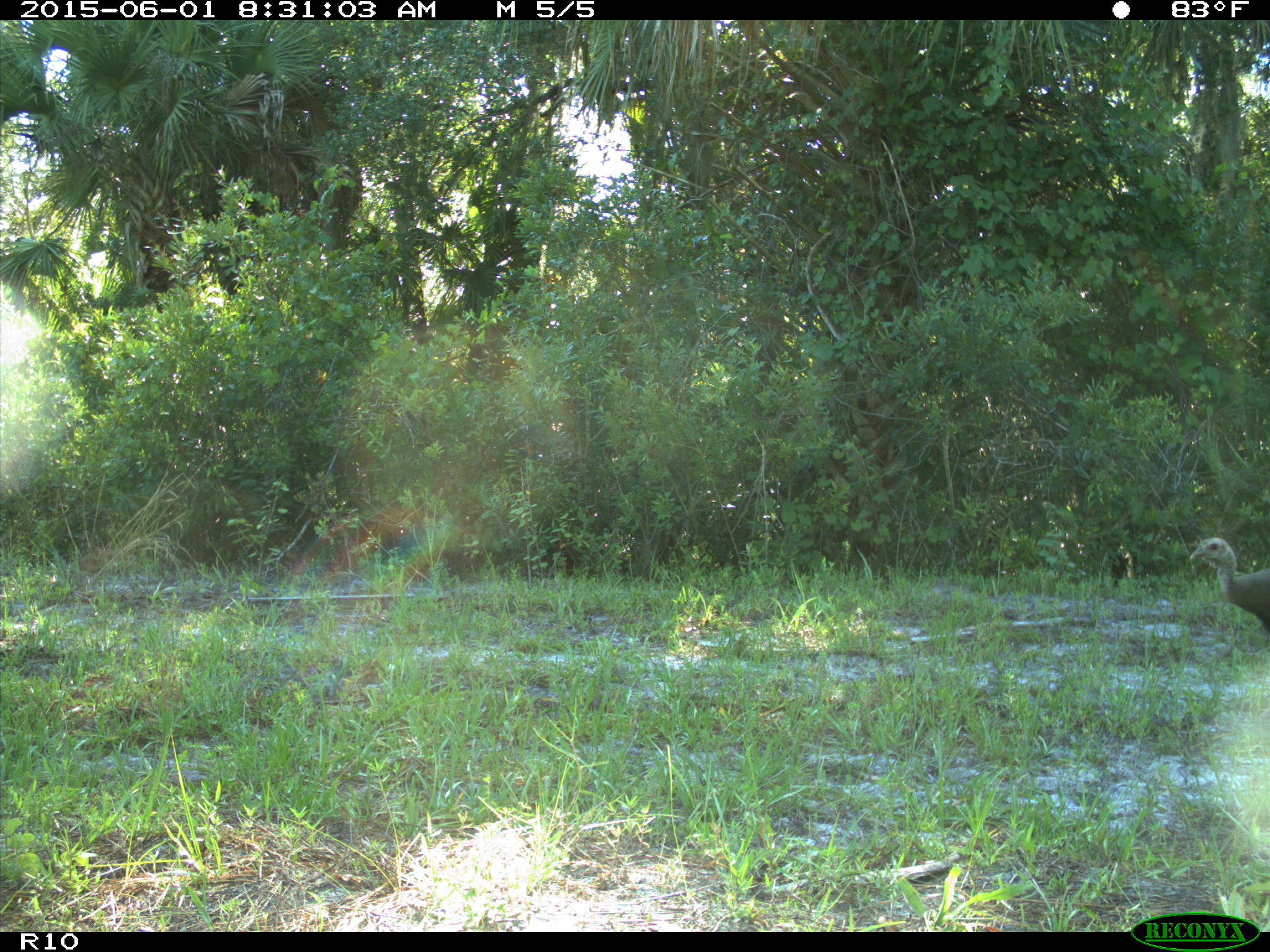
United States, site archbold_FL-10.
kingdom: Animalia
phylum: Chordata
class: Aves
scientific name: Aves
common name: birds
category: unidentified bird